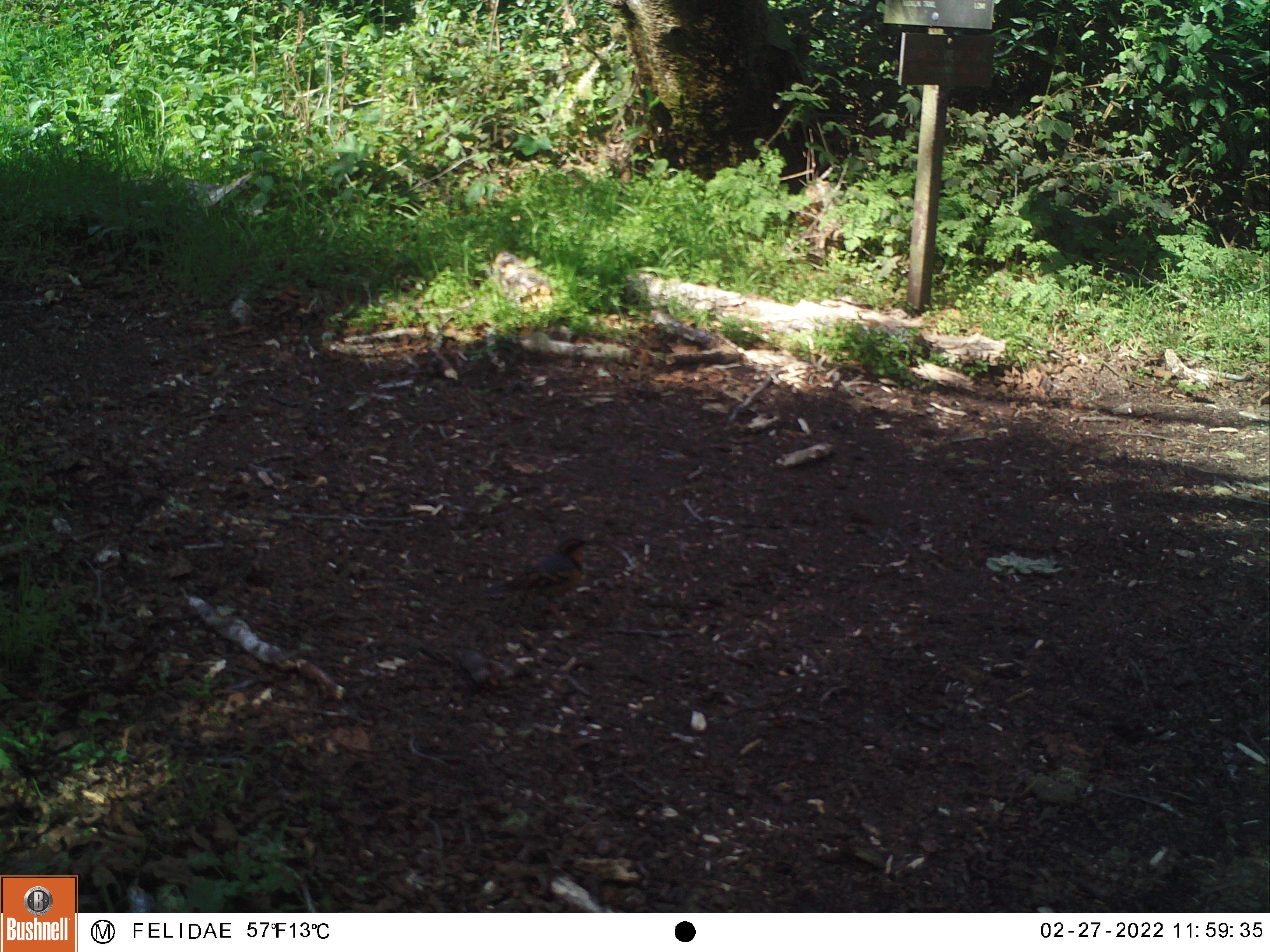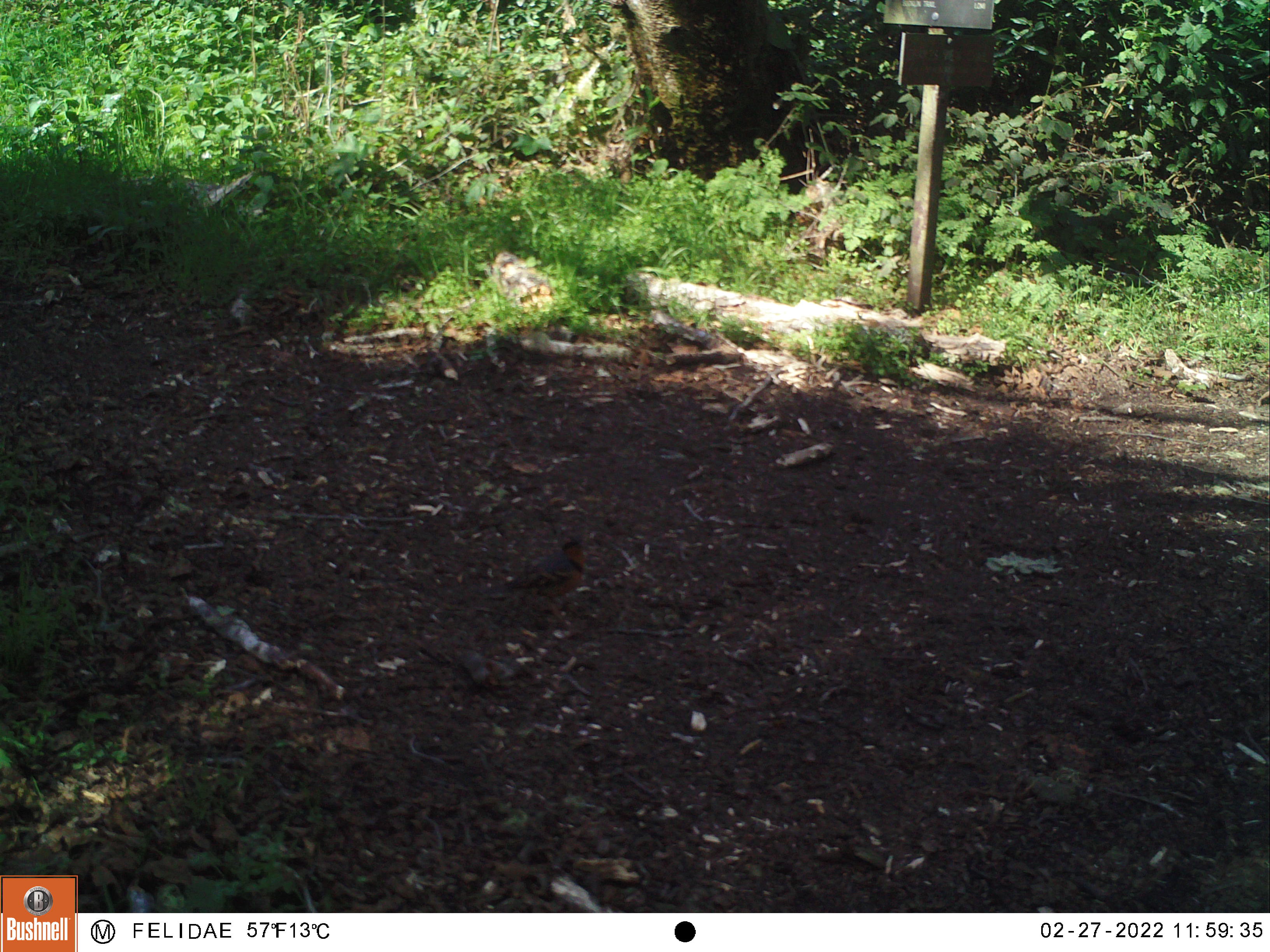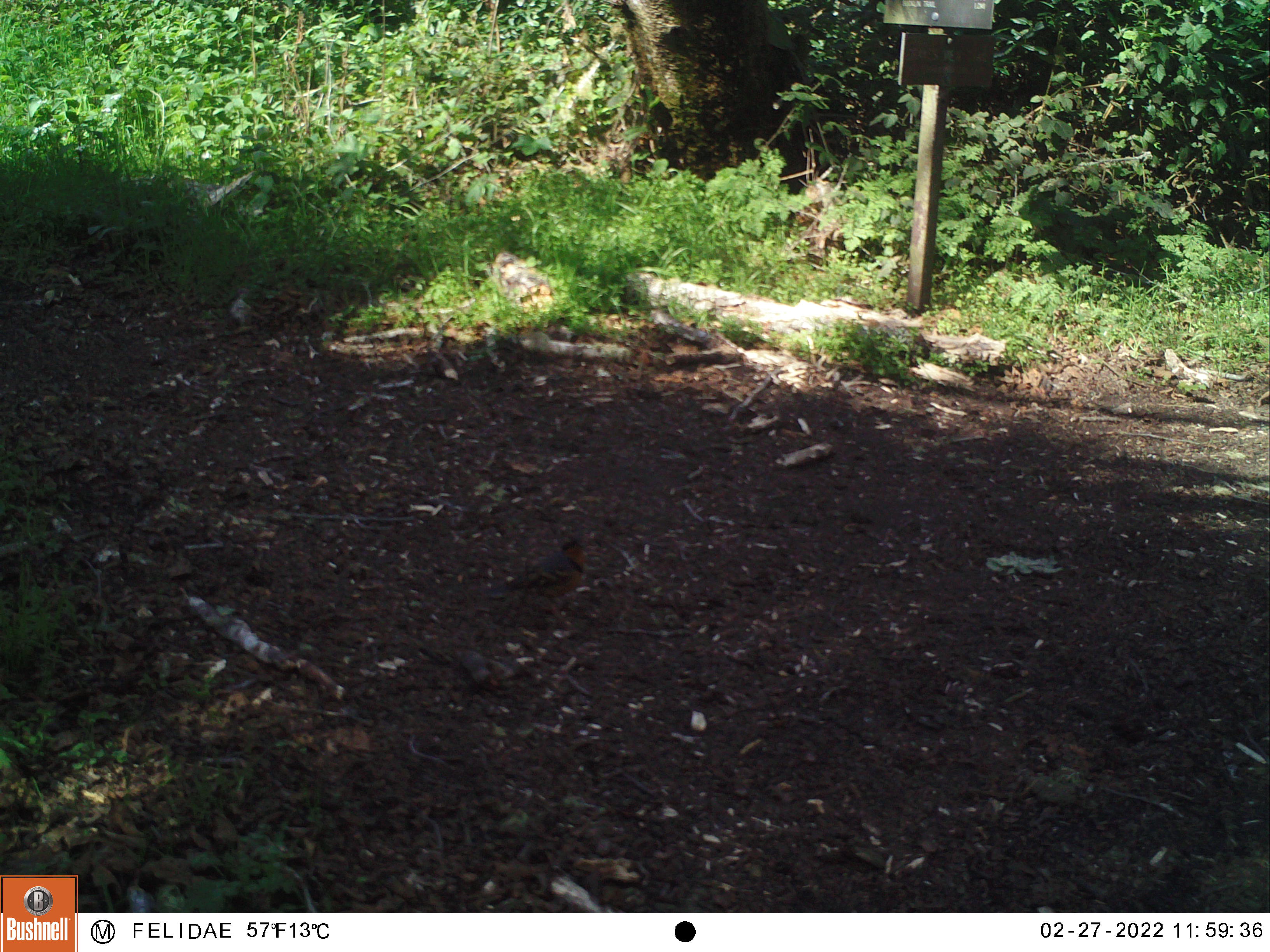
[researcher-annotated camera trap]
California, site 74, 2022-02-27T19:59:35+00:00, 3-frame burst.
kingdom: Animalia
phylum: Chordata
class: Aves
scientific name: Aves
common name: bird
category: unknown bird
Unknown bird (bird) (Aves).